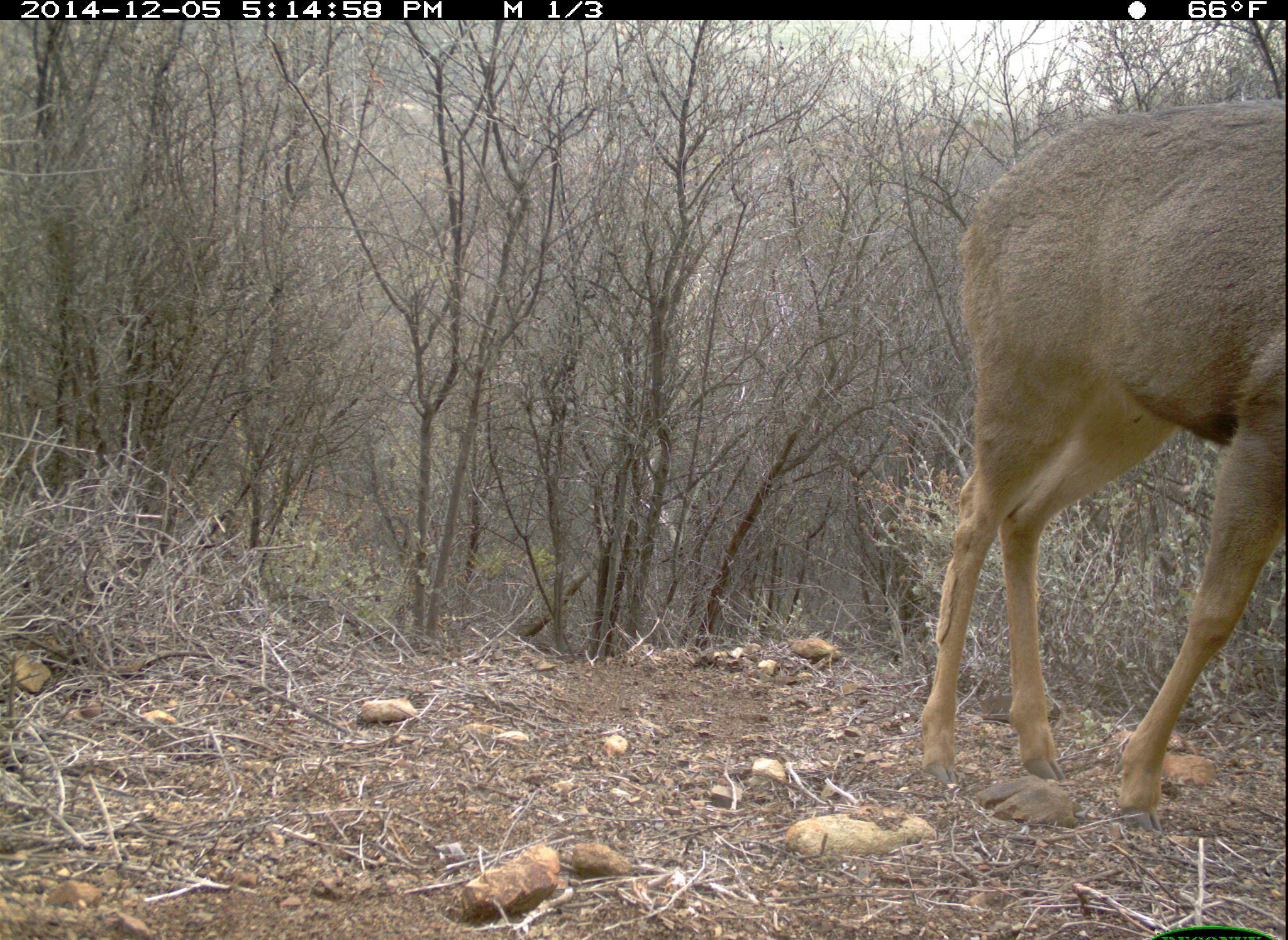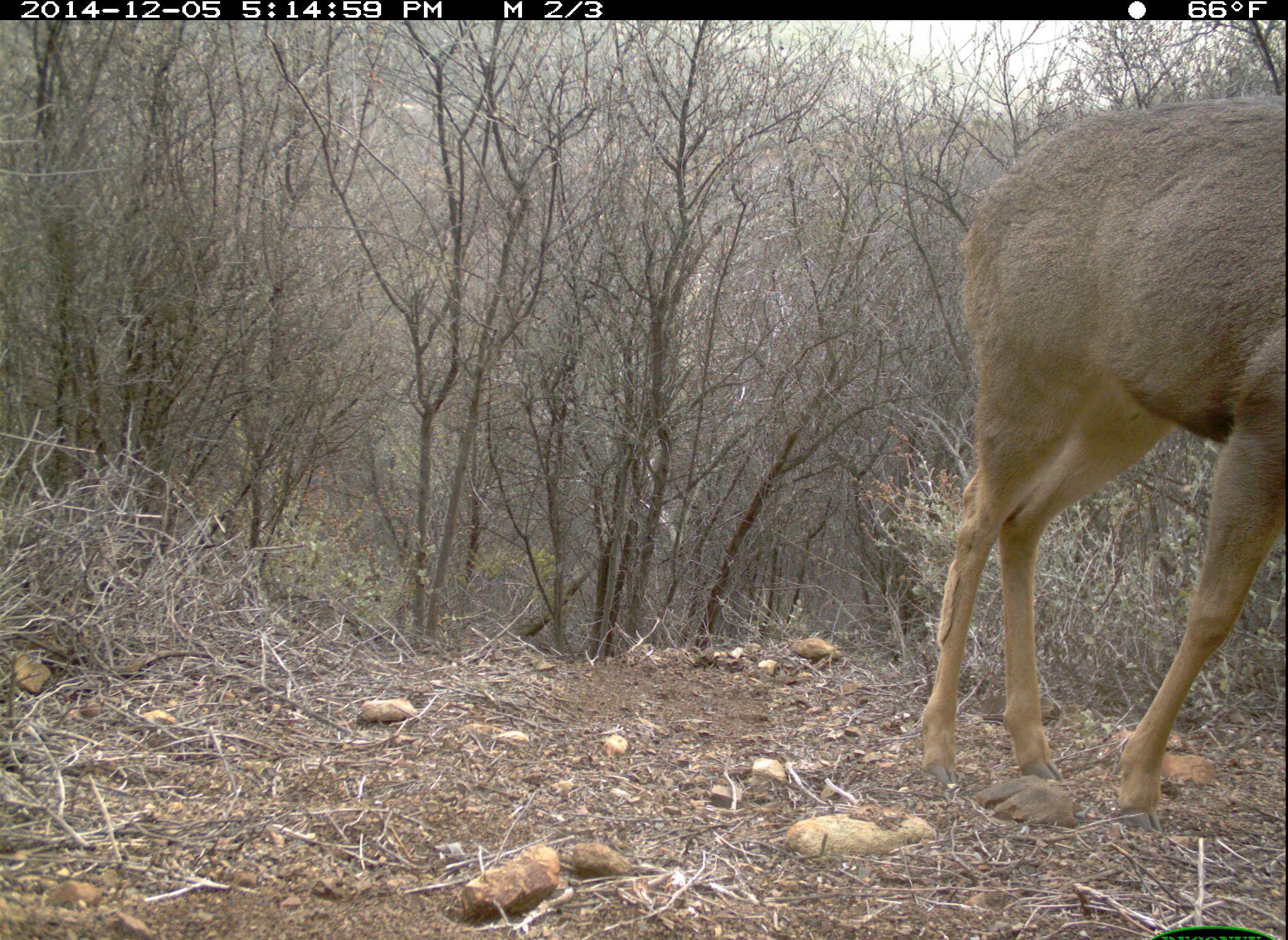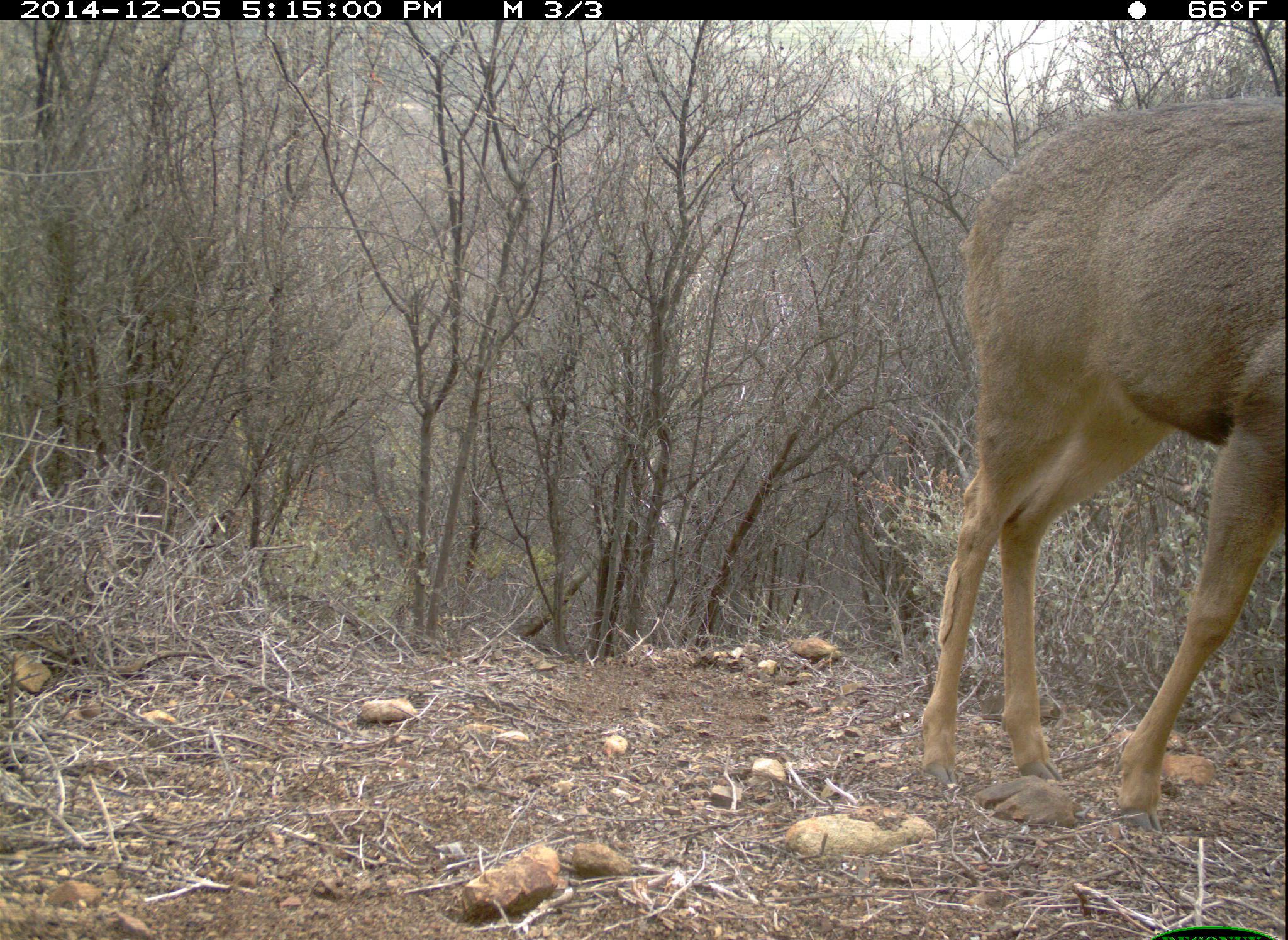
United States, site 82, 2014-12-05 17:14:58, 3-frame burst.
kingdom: Animalia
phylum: Chordata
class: Mammalia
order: Artiodactyla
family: Cervidae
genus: Odocoileus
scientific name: Odocoileus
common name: deer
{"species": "deer (Odocoileus)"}